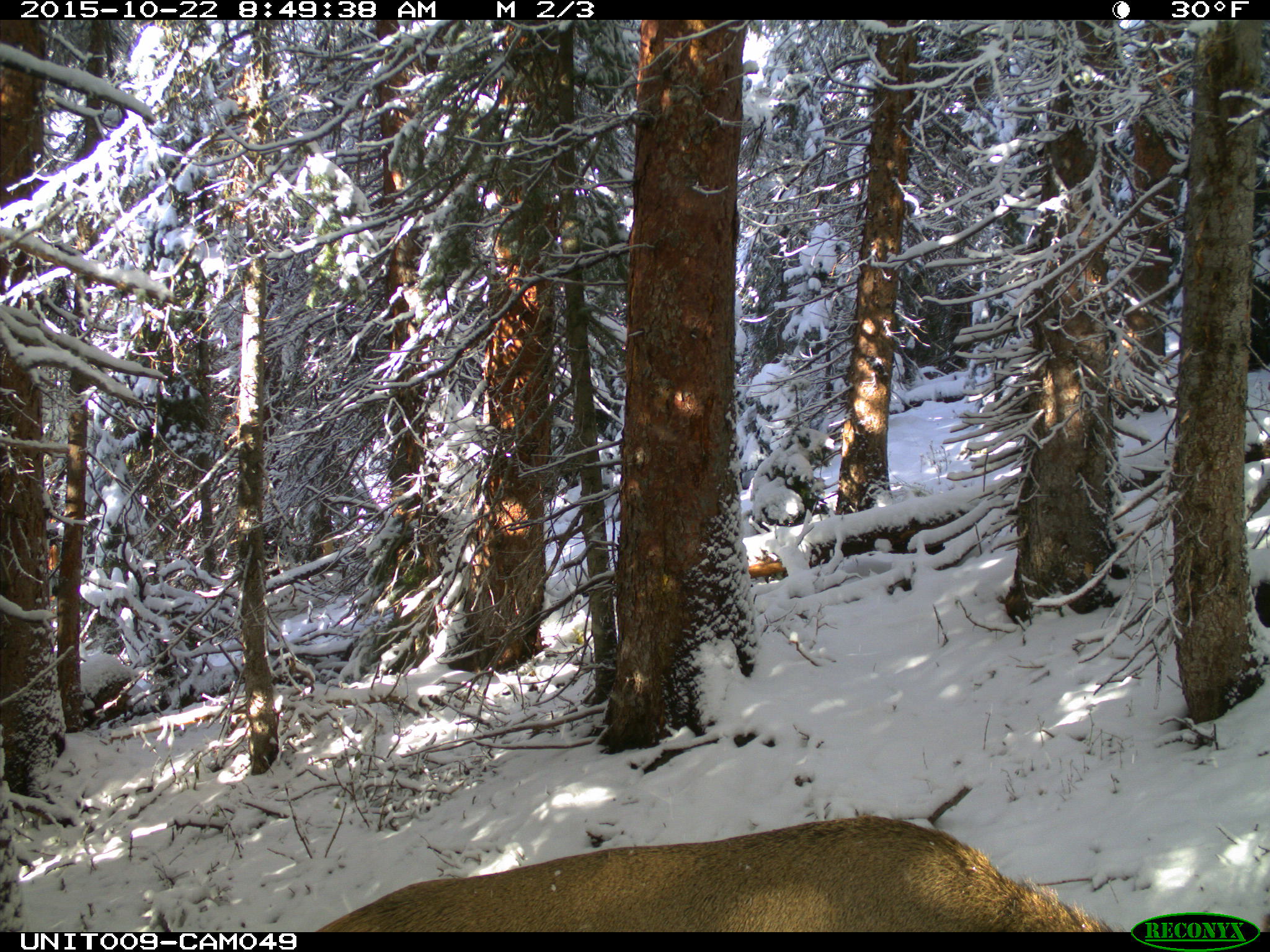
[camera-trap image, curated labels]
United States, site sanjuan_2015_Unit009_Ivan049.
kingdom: Animalia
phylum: Chordata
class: Mammalia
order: Artiodactyla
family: Cervidae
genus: Cervus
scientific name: Cervus elaphus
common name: red deer